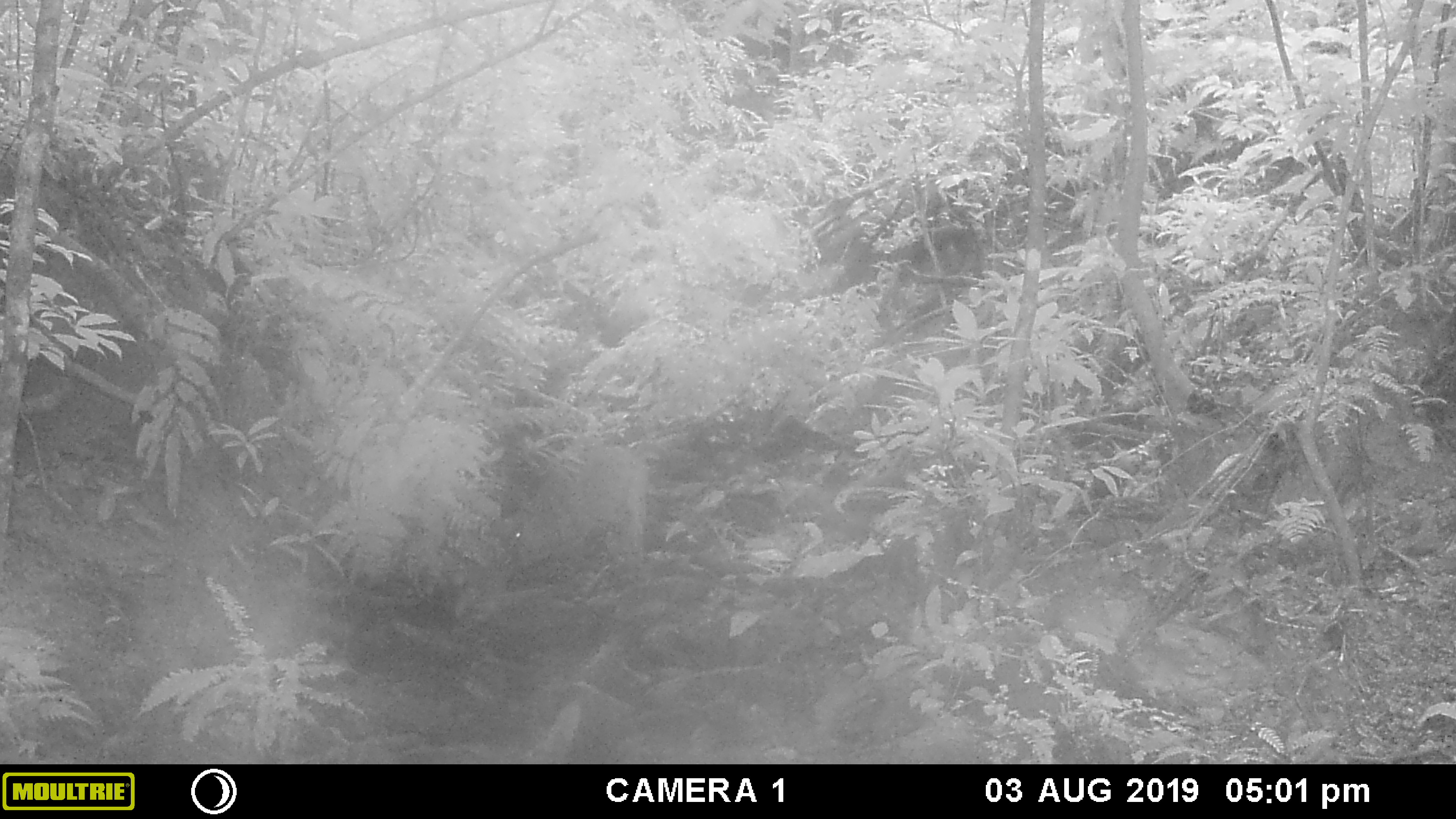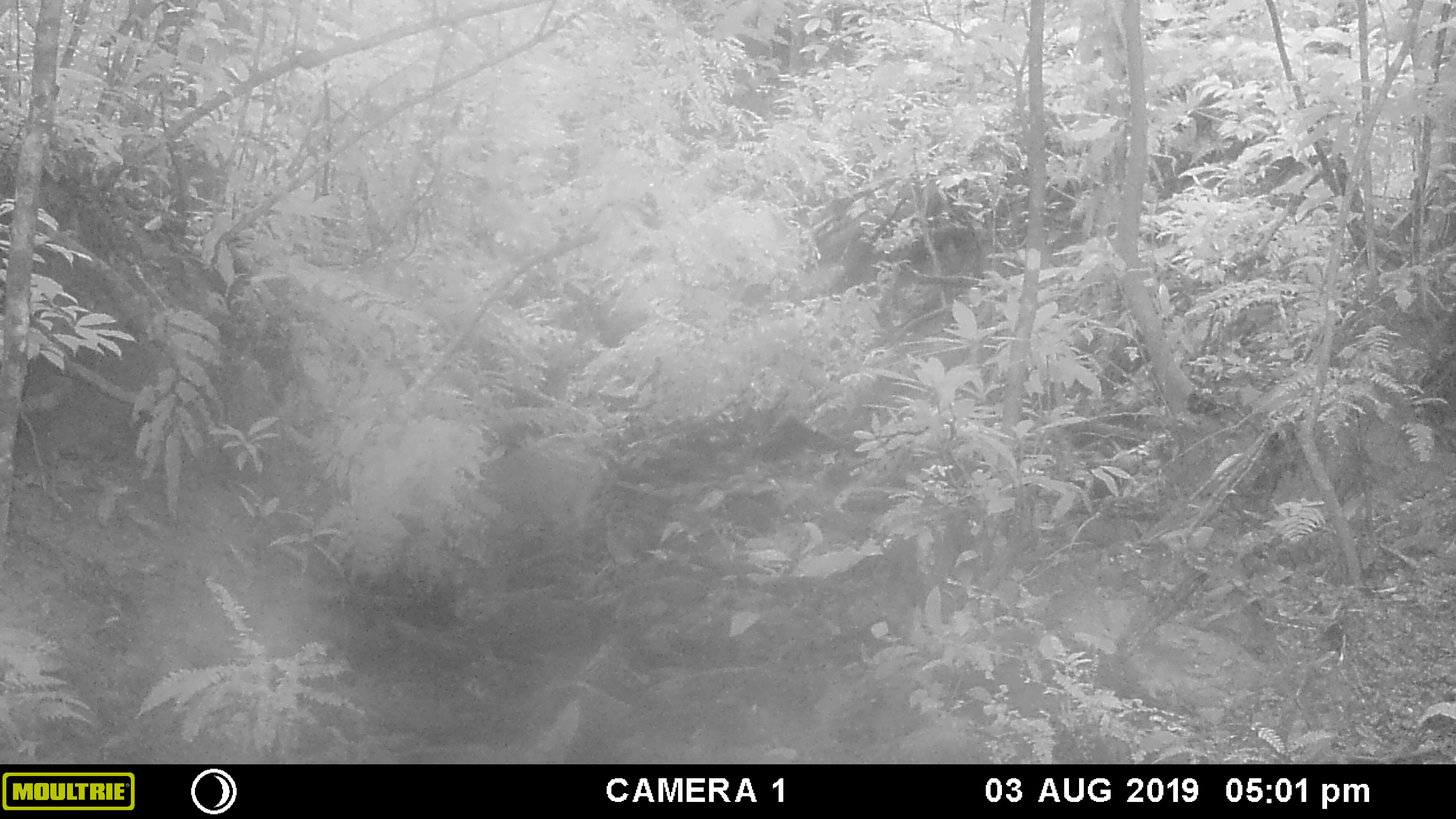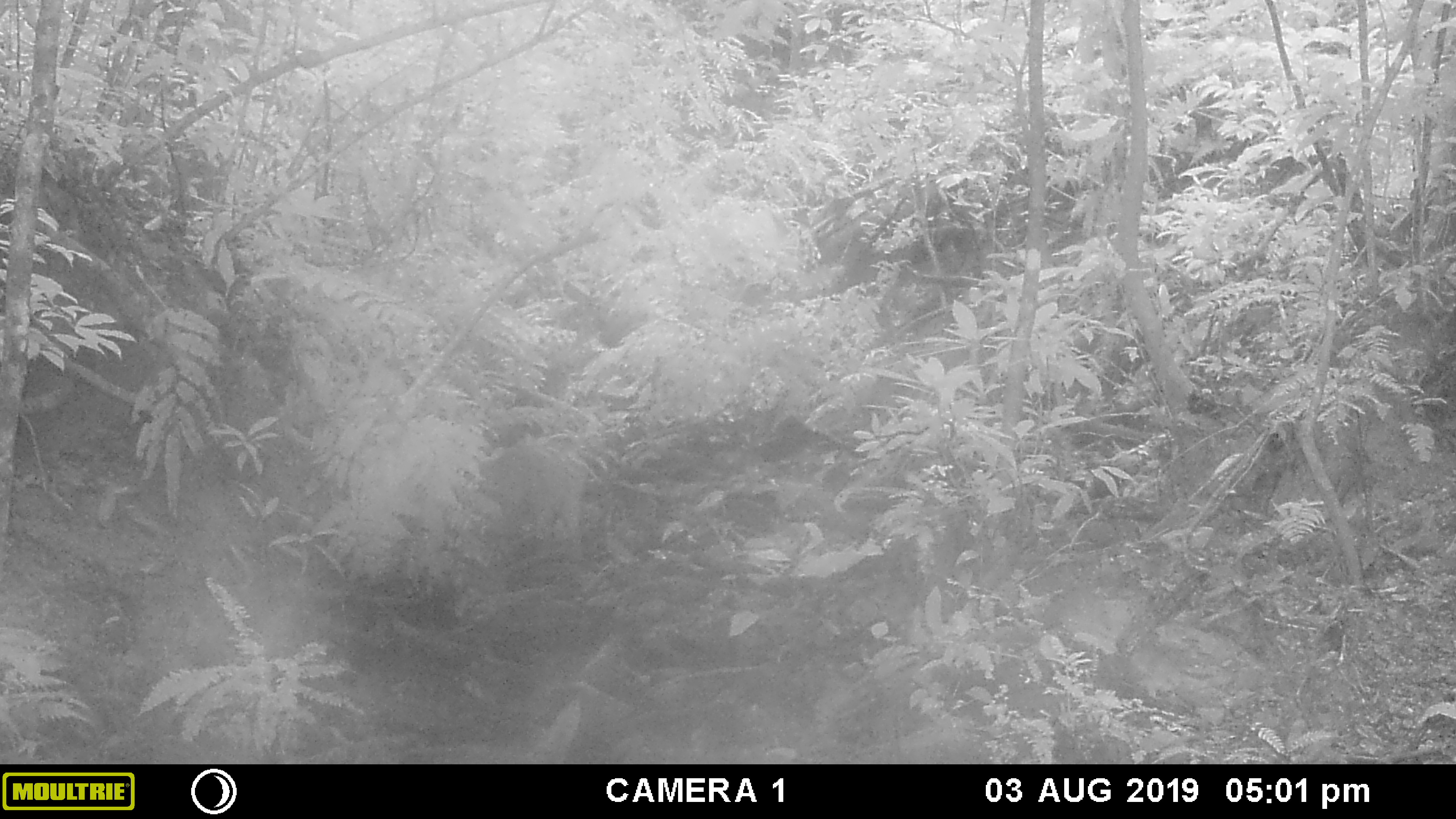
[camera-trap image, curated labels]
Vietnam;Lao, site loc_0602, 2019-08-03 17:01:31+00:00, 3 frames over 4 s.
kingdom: Animalia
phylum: Chordata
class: Mammalia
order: Artiodactyla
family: Suidae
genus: Sus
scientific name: Sus scrofa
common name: eurasian wild pig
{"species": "eurasian wild pig (Sus scrofa)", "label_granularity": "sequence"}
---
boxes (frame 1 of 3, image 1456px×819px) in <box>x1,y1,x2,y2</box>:
eurasian wild pig: <box>489,444,651,572</box>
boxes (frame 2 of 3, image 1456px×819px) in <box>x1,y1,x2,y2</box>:
eurasian wild pig: <box>471,438,602,562</box>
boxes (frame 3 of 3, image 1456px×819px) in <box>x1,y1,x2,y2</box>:
eurasian wild pig: <box>477,439,588,562</box>